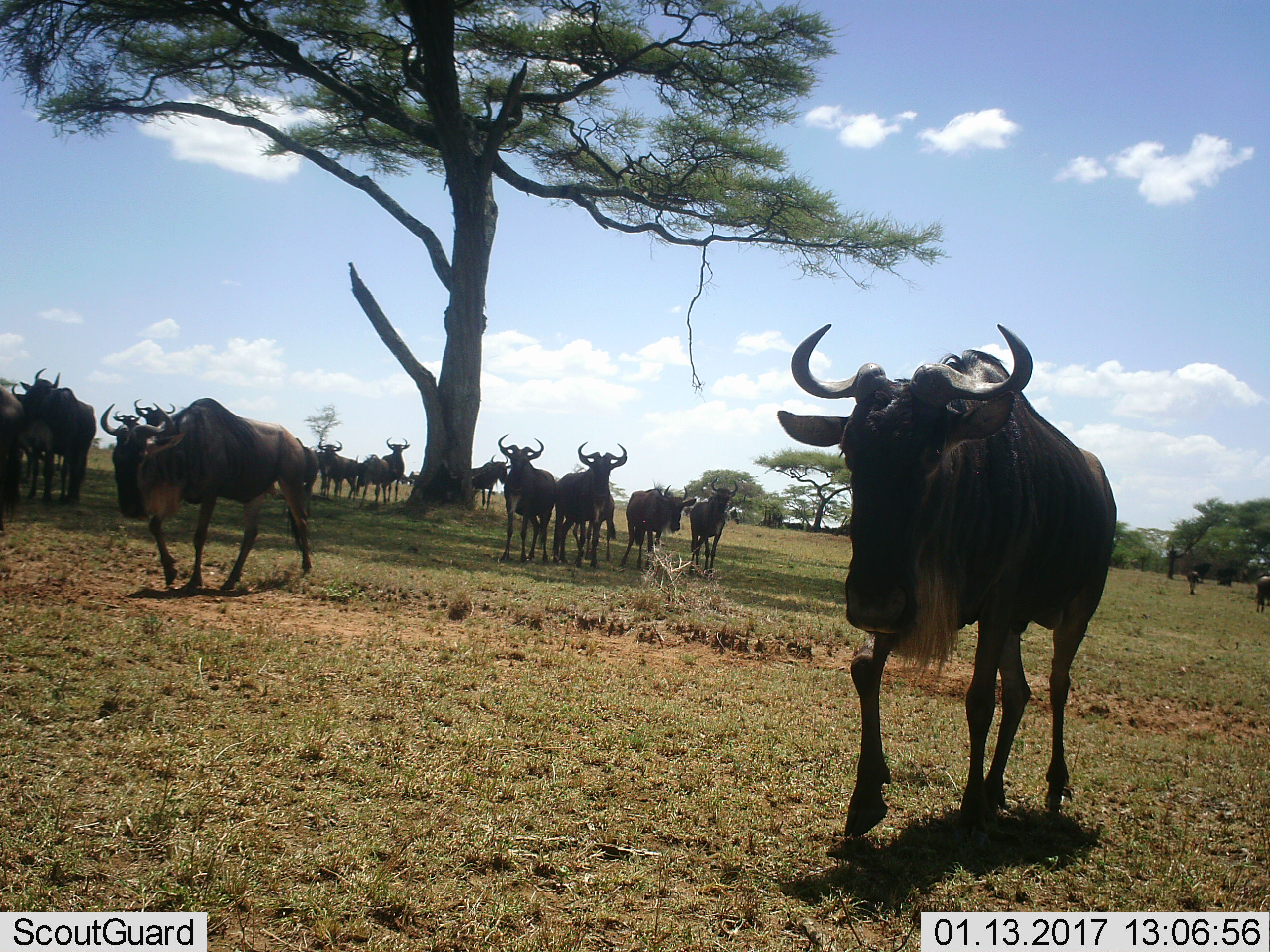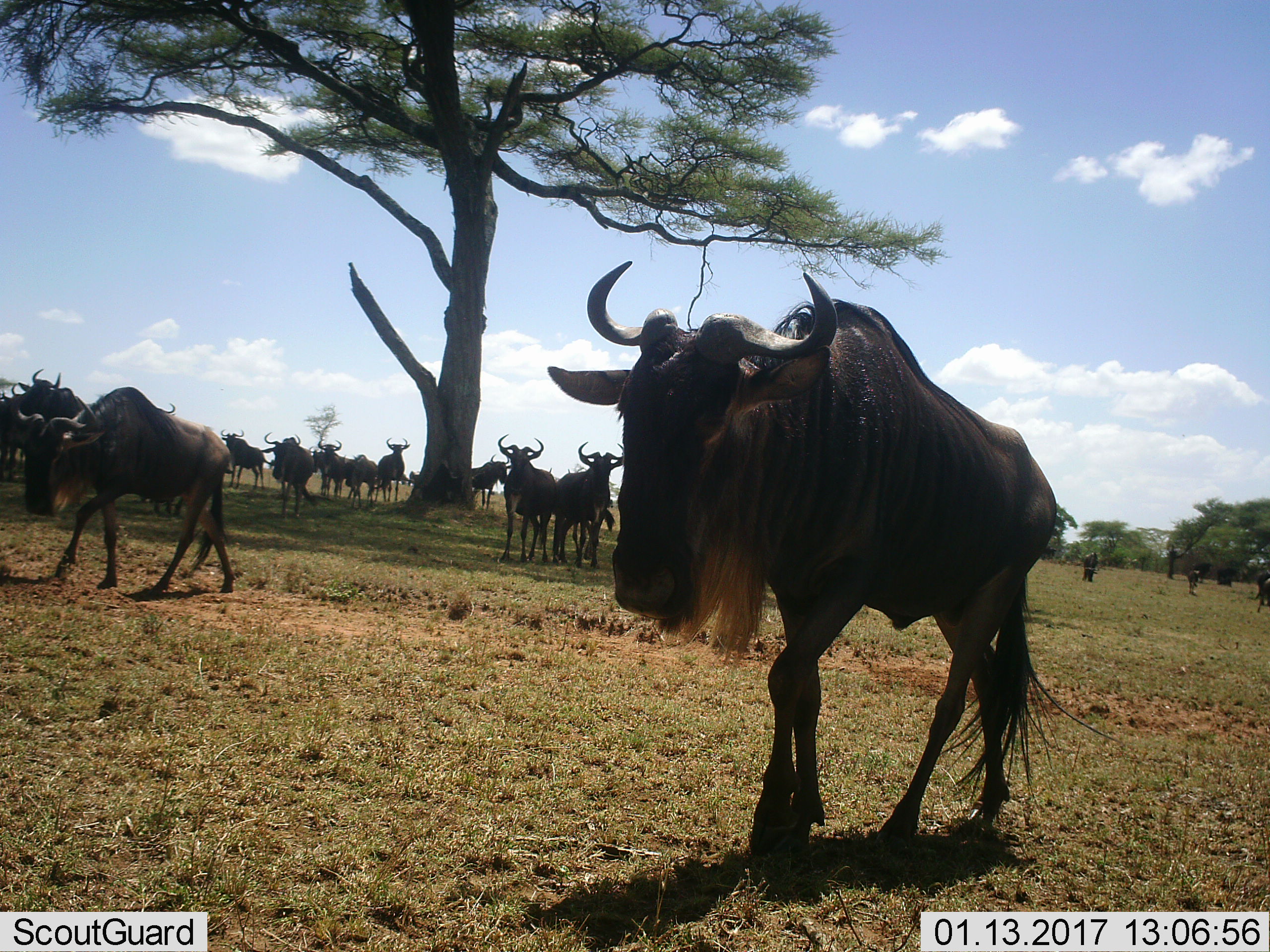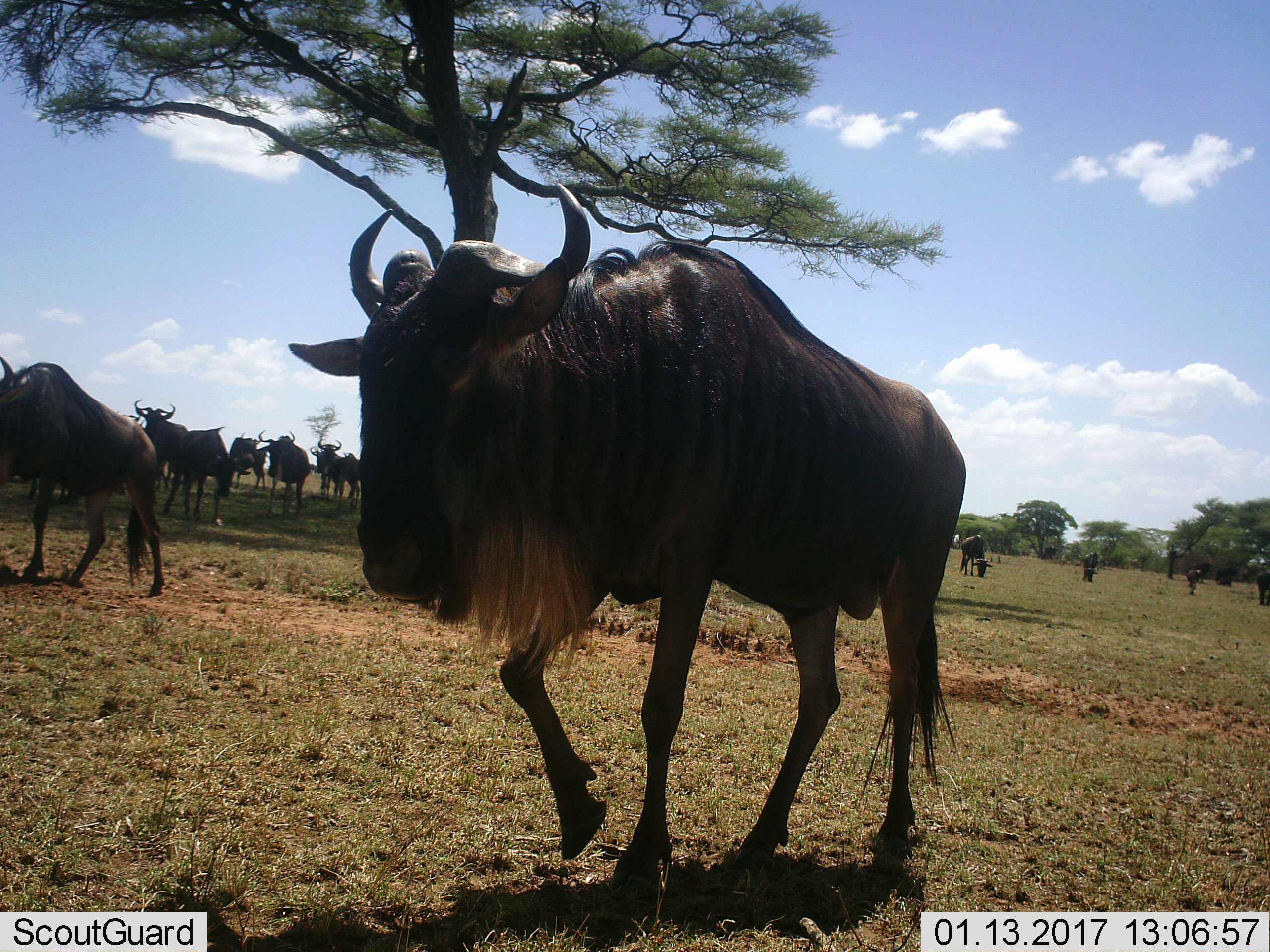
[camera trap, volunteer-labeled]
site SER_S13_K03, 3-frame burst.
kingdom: Animalia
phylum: Chordata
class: Mammalia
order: Artiodactyla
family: Bovidae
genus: Connochaetes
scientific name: Connochaetes taurinus taurinus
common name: blue wildebeest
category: wildebeestblue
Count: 11-50.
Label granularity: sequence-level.